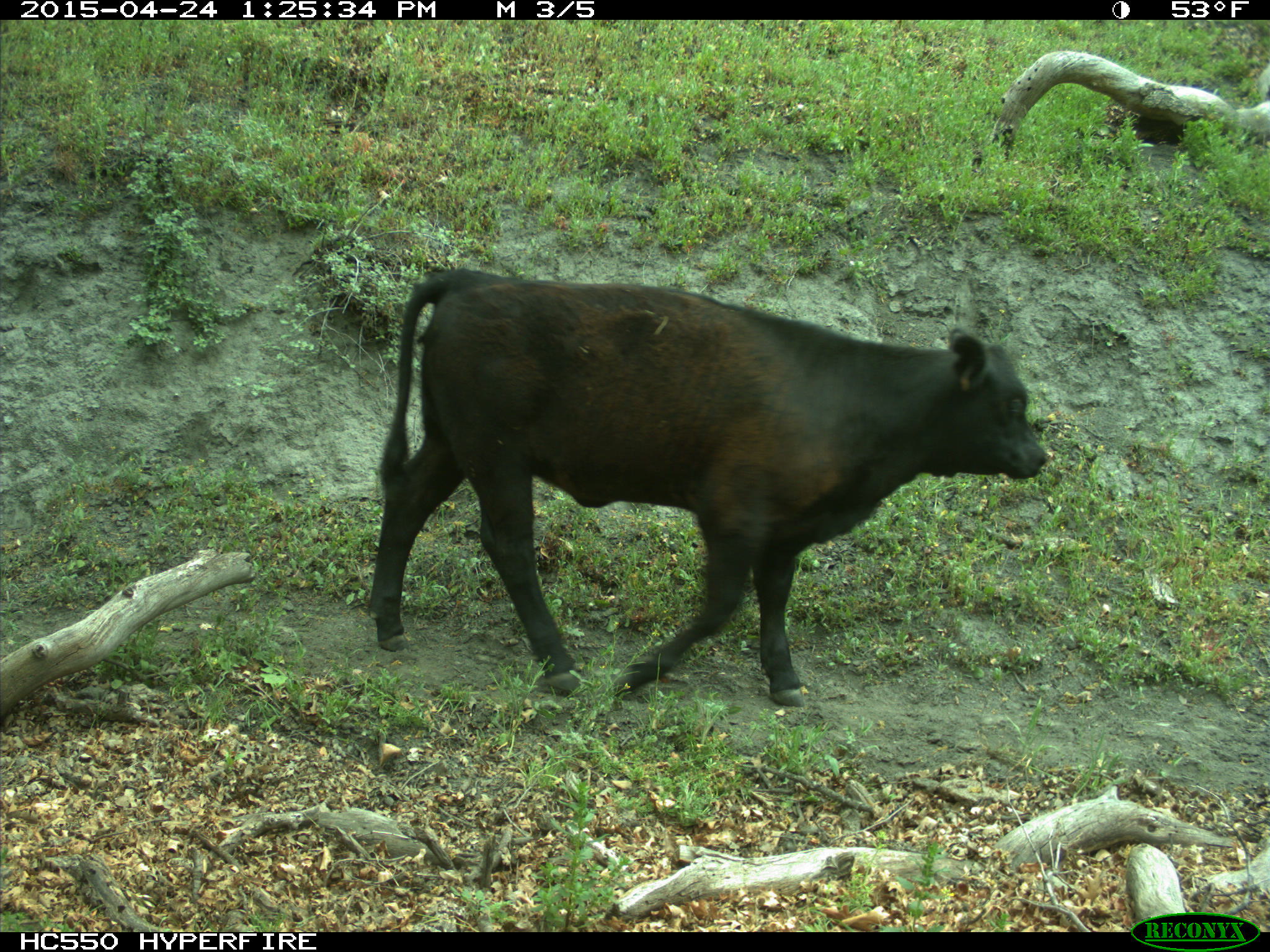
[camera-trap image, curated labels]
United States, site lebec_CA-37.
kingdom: Animalia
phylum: Chordata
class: Mammalia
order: Artiodactyla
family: Bovidae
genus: Bos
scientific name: Bos taurus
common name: domestic cow